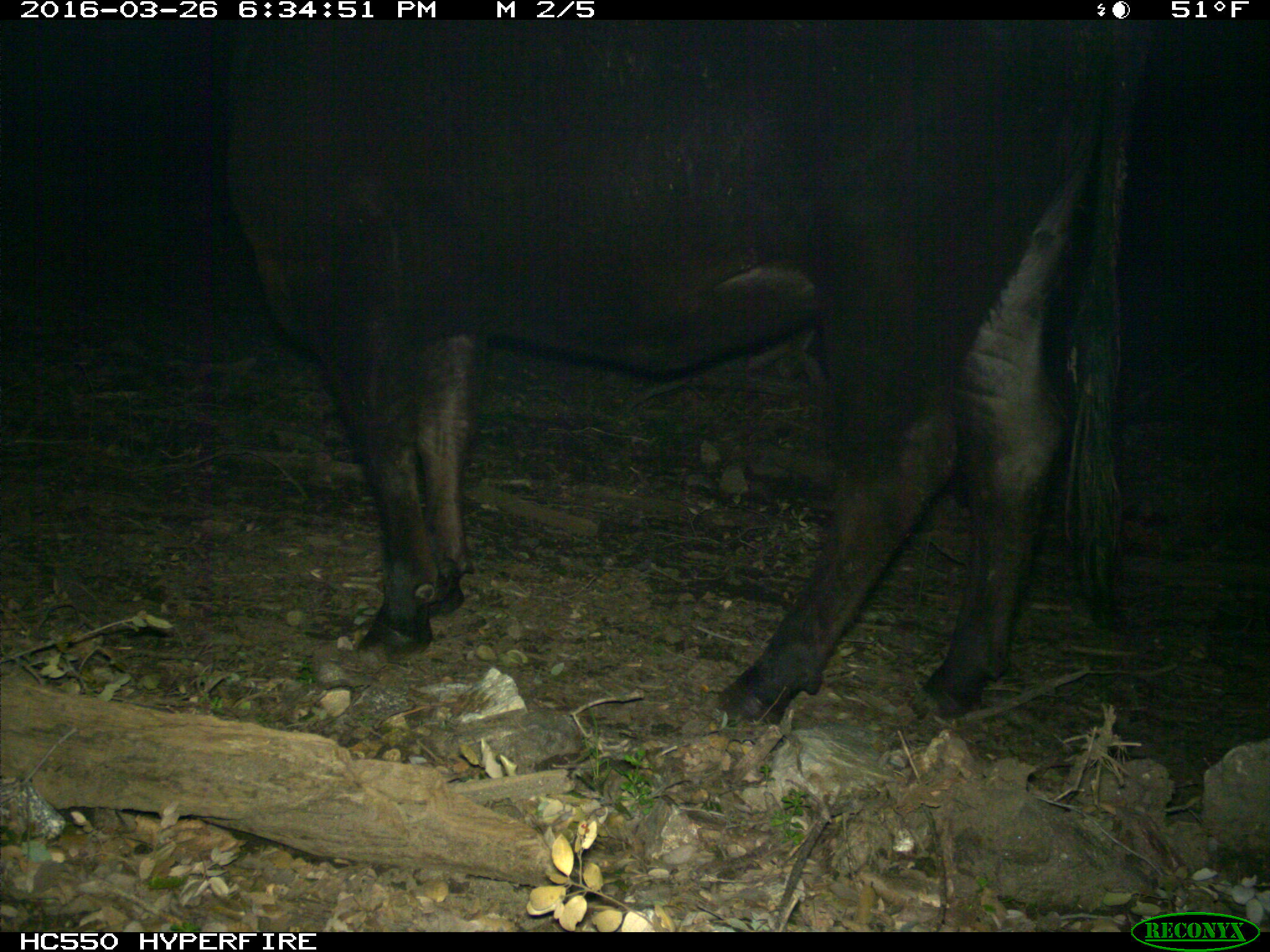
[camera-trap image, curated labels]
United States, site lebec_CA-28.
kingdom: Animalia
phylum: Chordata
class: Mammalia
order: Artiodactyla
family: Bovidae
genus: Bos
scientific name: Bos taurus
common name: domestic cow